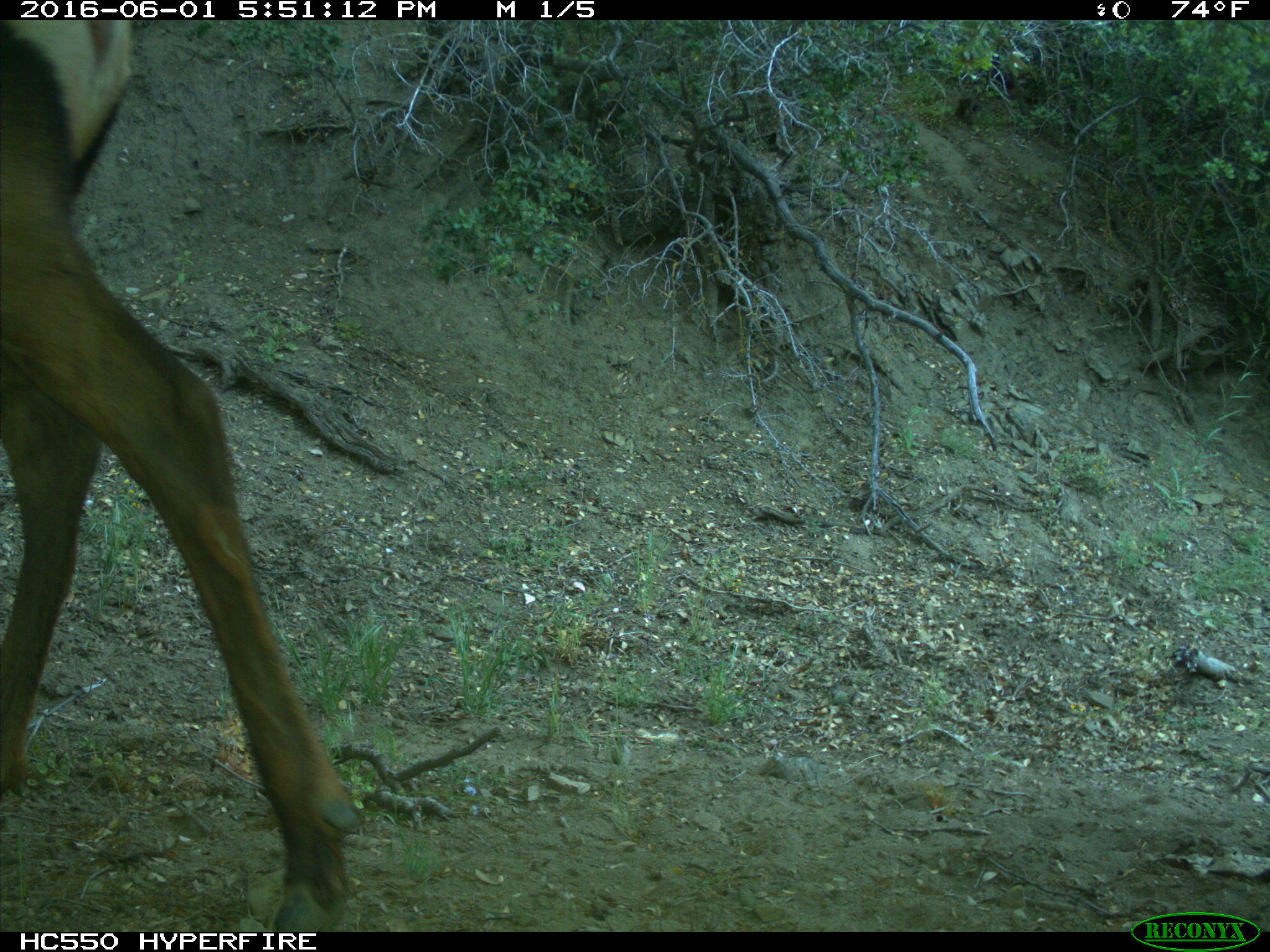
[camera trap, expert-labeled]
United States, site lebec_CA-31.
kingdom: Animalia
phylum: Chordata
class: Mammalia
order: Artiodactyla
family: Cervidae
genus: Cervus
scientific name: Cervus canadensis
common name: elk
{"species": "Cervus canadensis (elk)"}